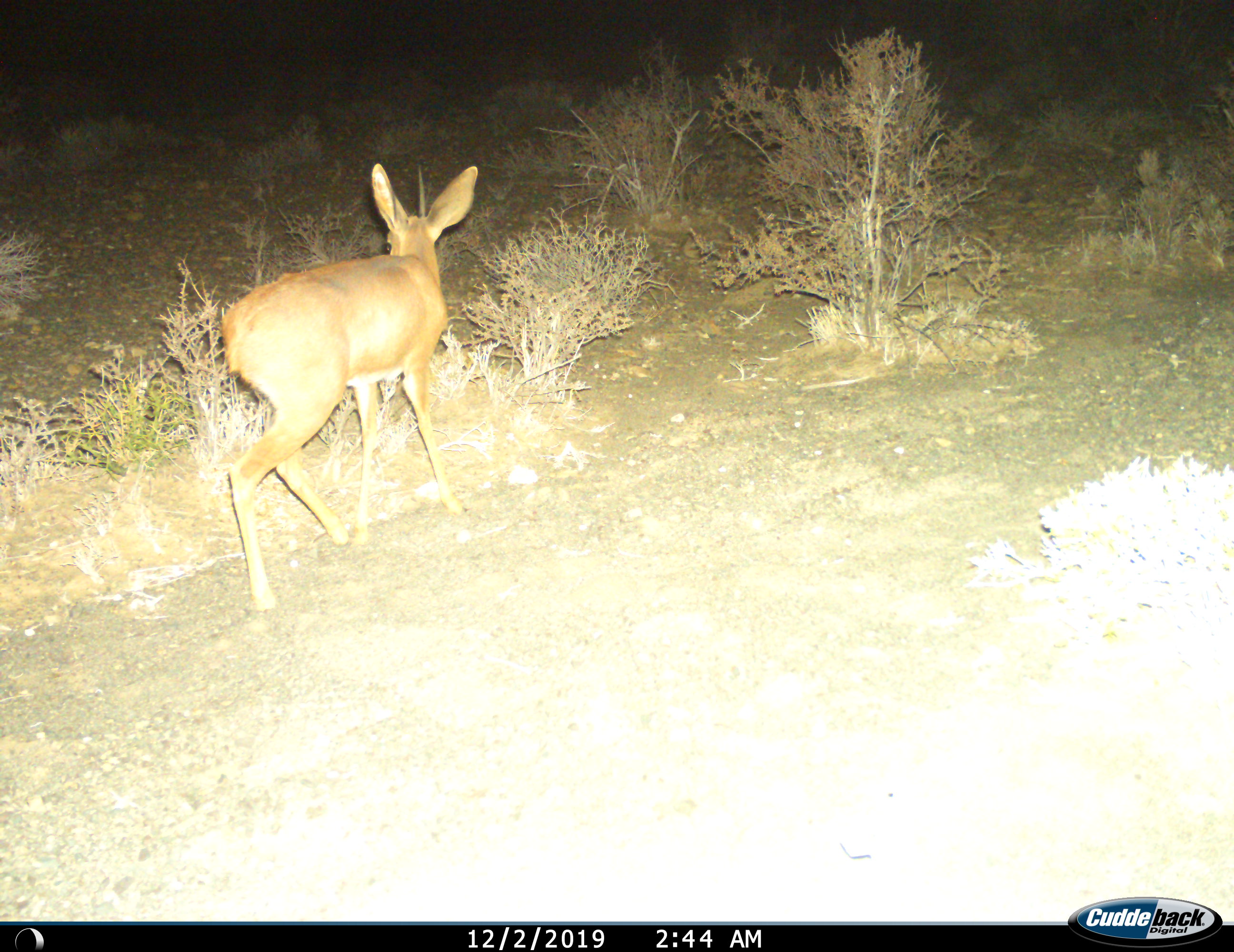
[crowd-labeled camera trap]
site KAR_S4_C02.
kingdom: Animalia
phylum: Chordata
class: Mammalia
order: Artiodactyla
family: Bovidae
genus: Raphicerus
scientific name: Raphicerus campestris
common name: steenbok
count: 1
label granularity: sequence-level